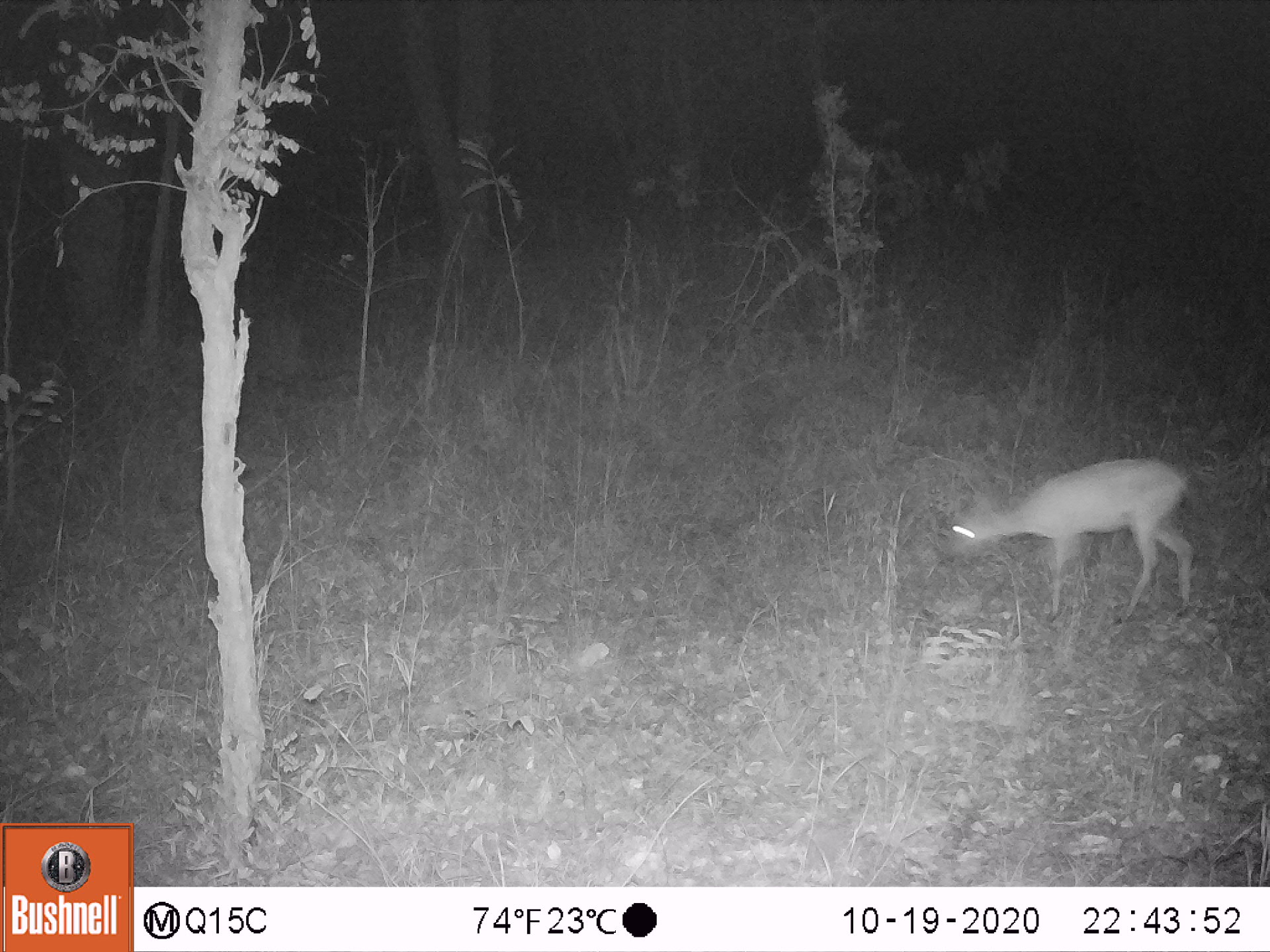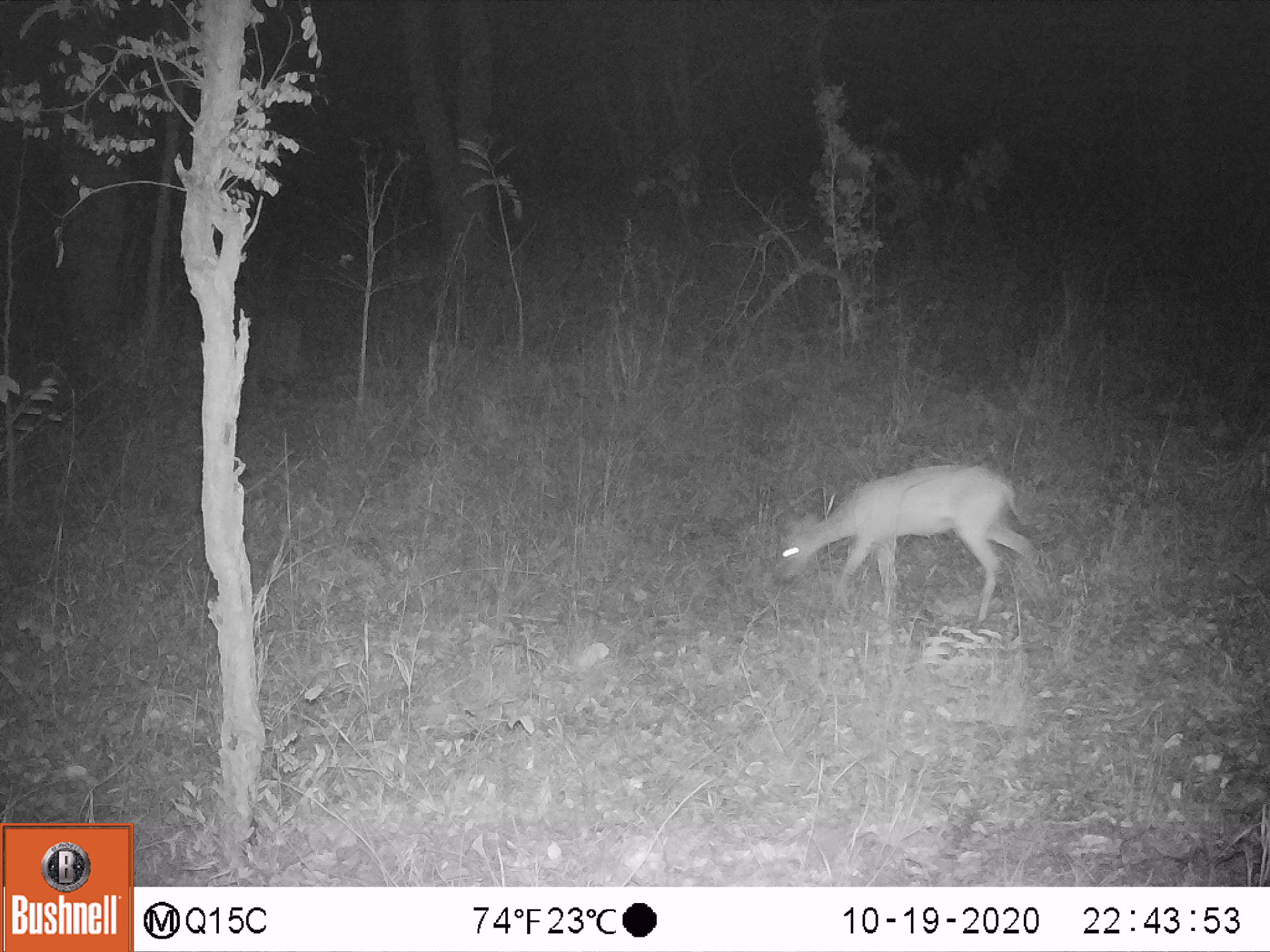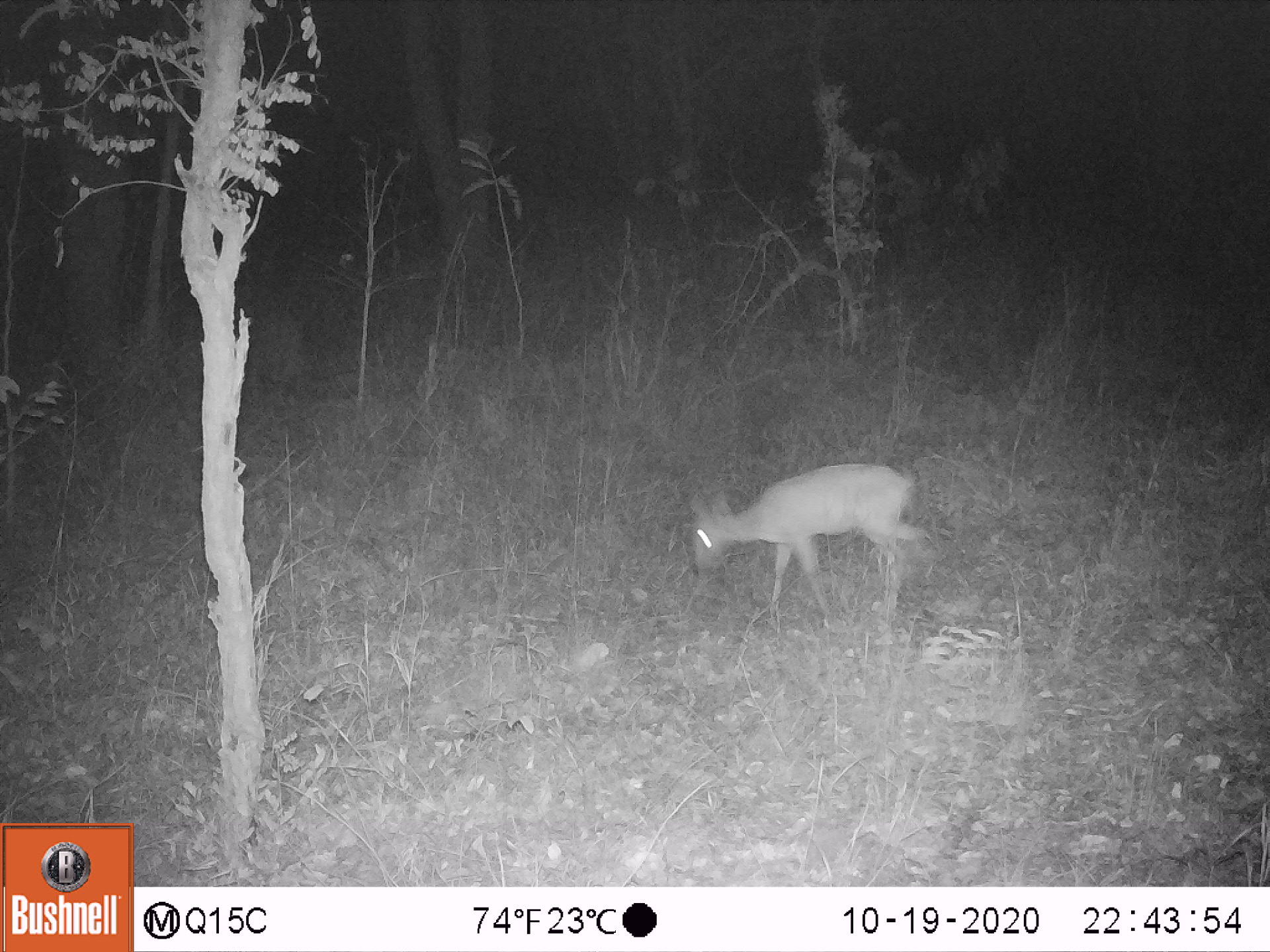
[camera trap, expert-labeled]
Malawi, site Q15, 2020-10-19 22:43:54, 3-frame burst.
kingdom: Animalia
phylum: Chordata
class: Mammalia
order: Artiodactyla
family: Bovidae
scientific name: Antilopinae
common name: small antelope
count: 1